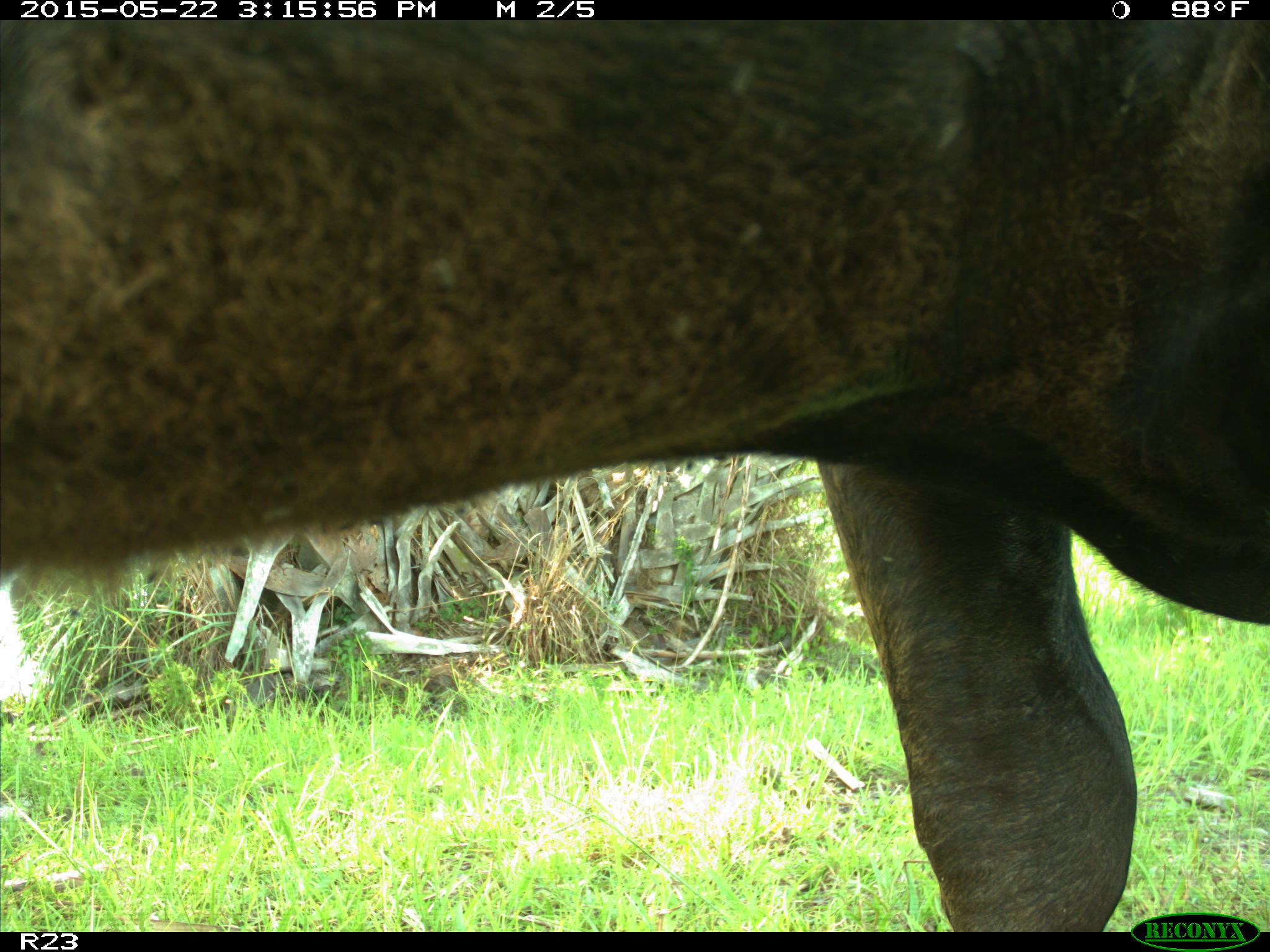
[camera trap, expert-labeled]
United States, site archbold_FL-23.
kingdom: Animalia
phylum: Chordata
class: Mammalia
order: Artiodactyla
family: Bovidae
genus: Bos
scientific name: Bos taurus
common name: domestic cow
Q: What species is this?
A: Bos taurus (domestic cow).